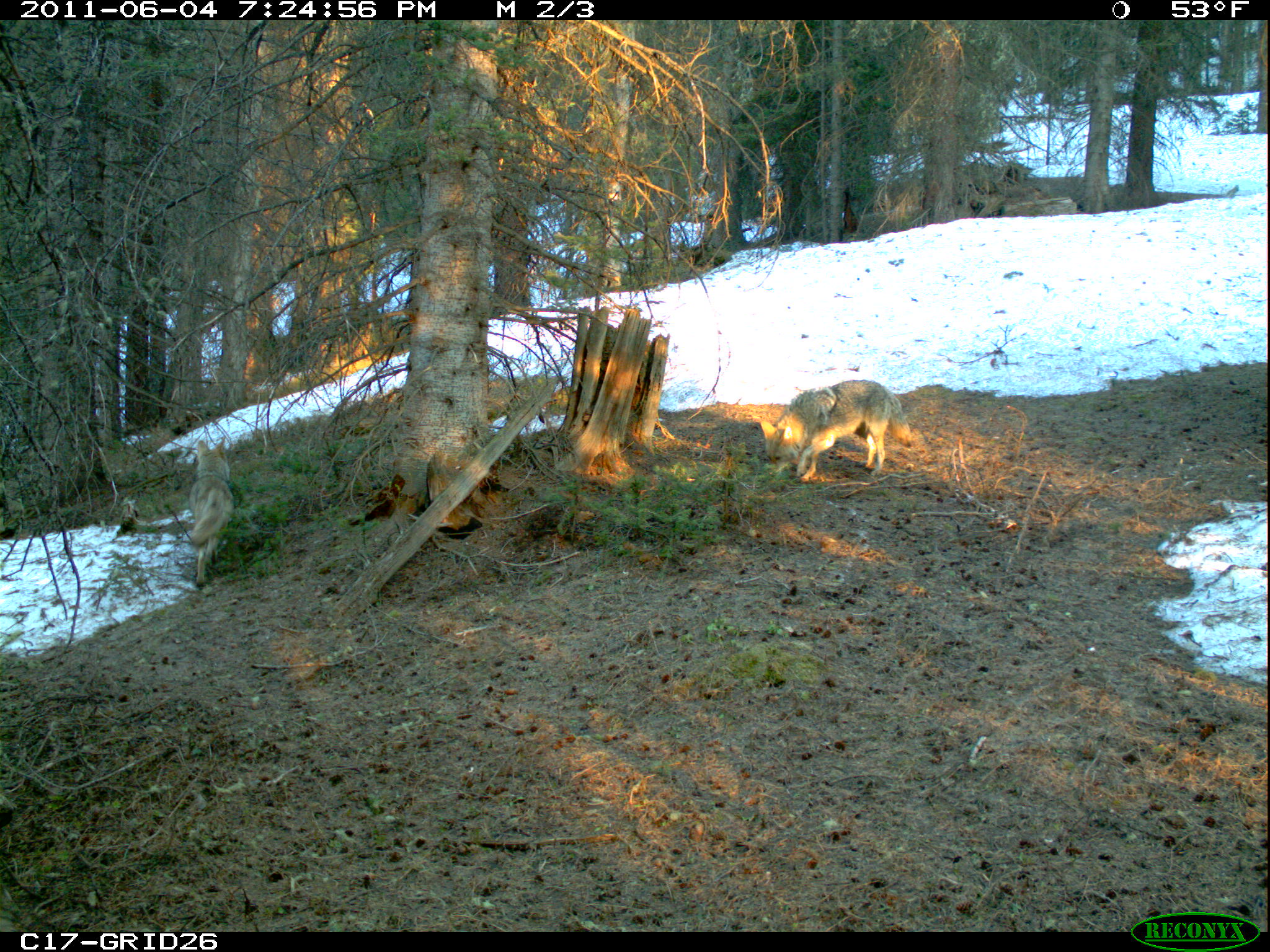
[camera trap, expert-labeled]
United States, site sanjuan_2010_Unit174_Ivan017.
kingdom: Animalia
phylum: Chordata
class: Mammalia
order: Carnivora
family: Canidae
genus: Canis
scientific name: Canis latrans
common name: coyote